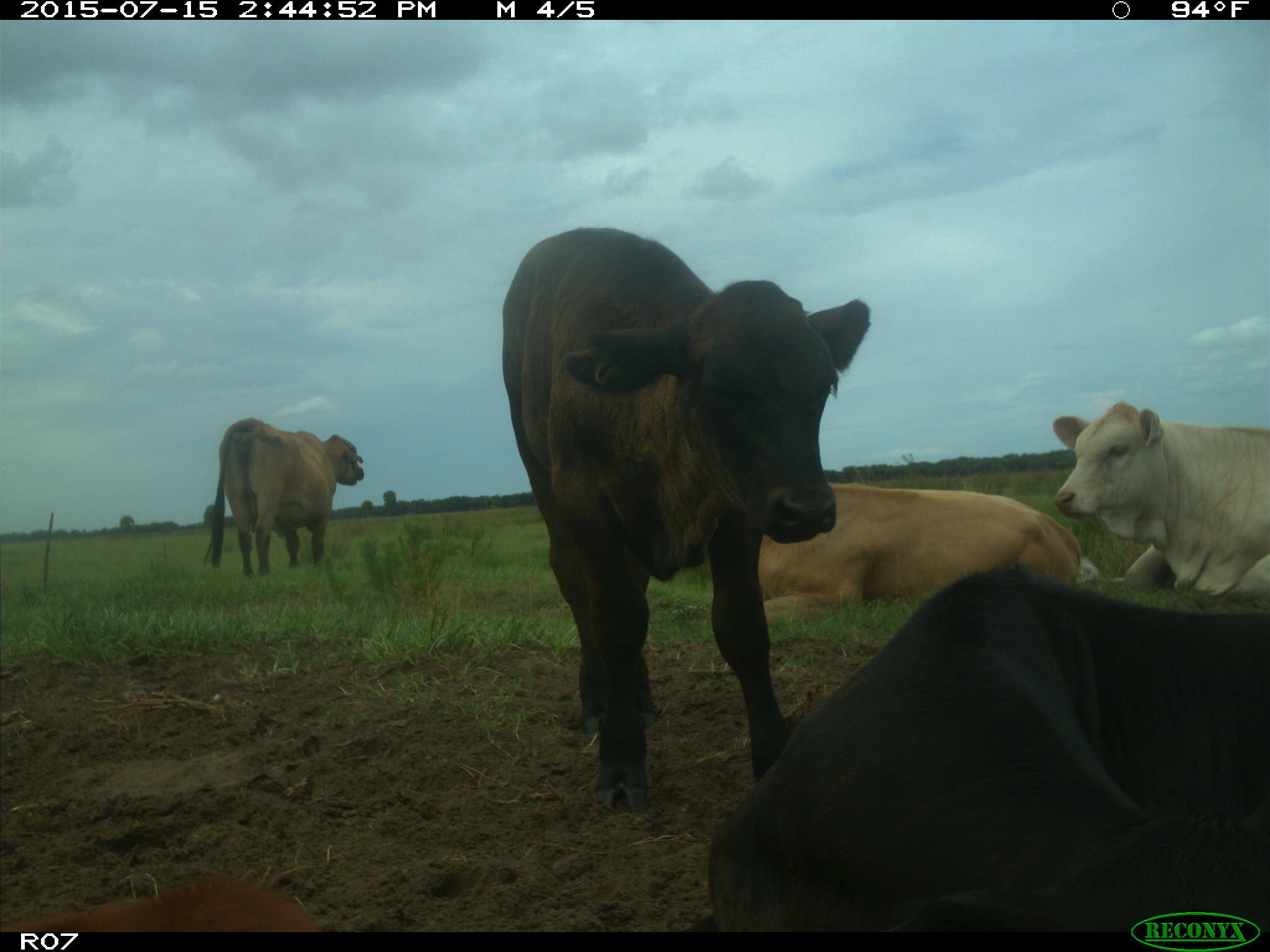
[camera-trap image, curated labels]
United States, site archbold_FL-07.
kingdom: Animalia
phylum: Chordata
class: Mammalia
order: Artiodactyla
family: Bovidae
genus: Bos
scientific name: Bos taurus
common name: domestic cow